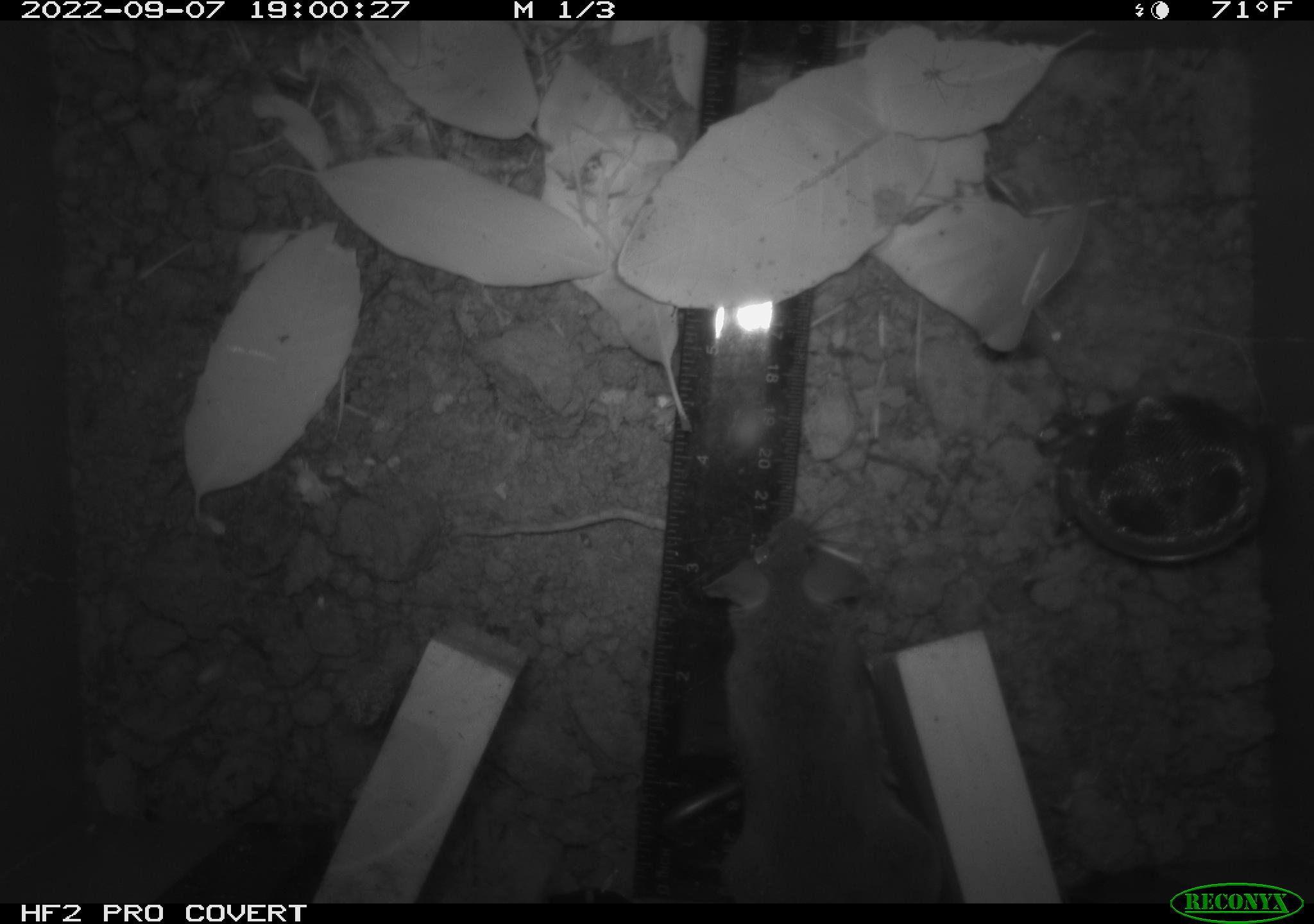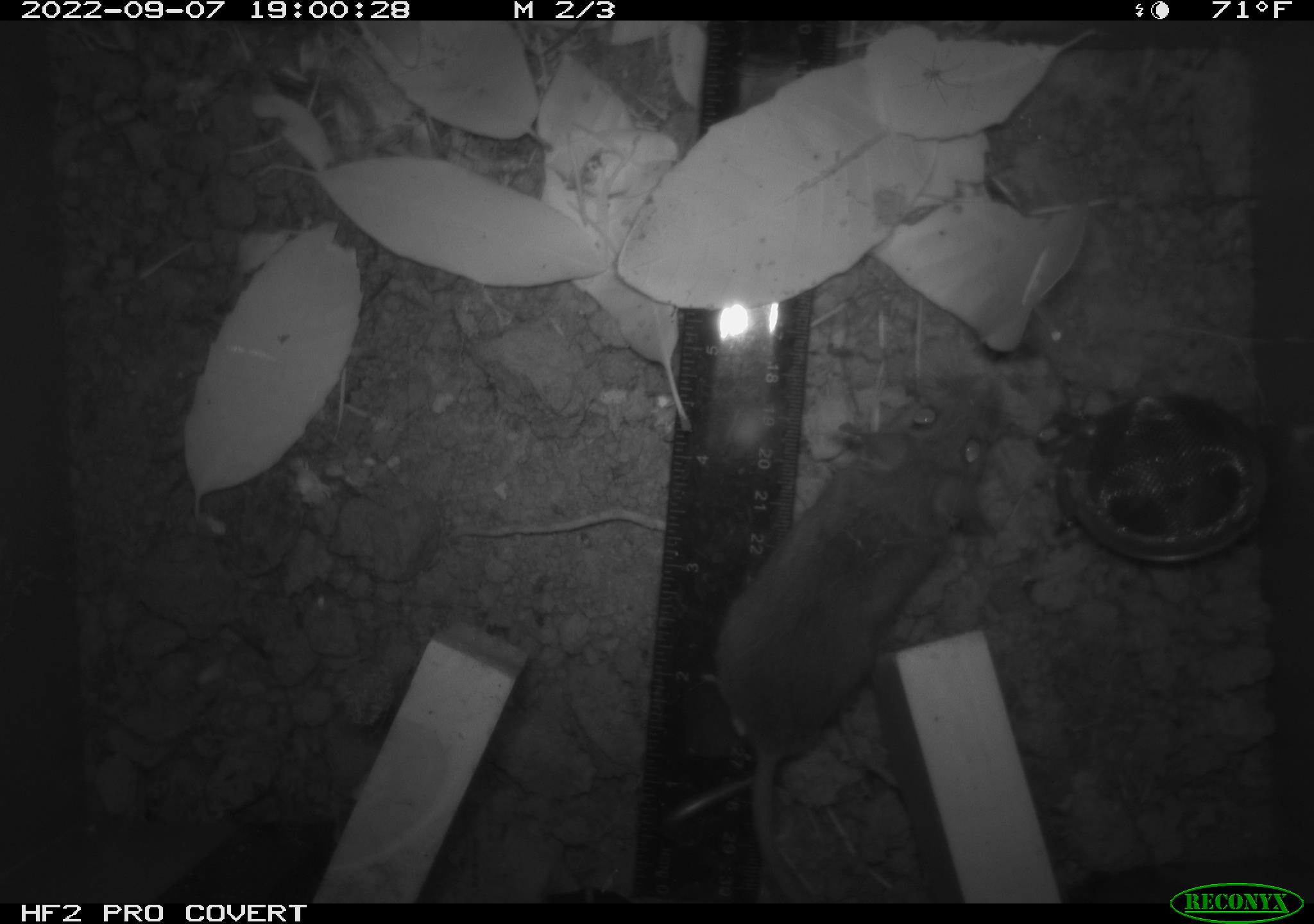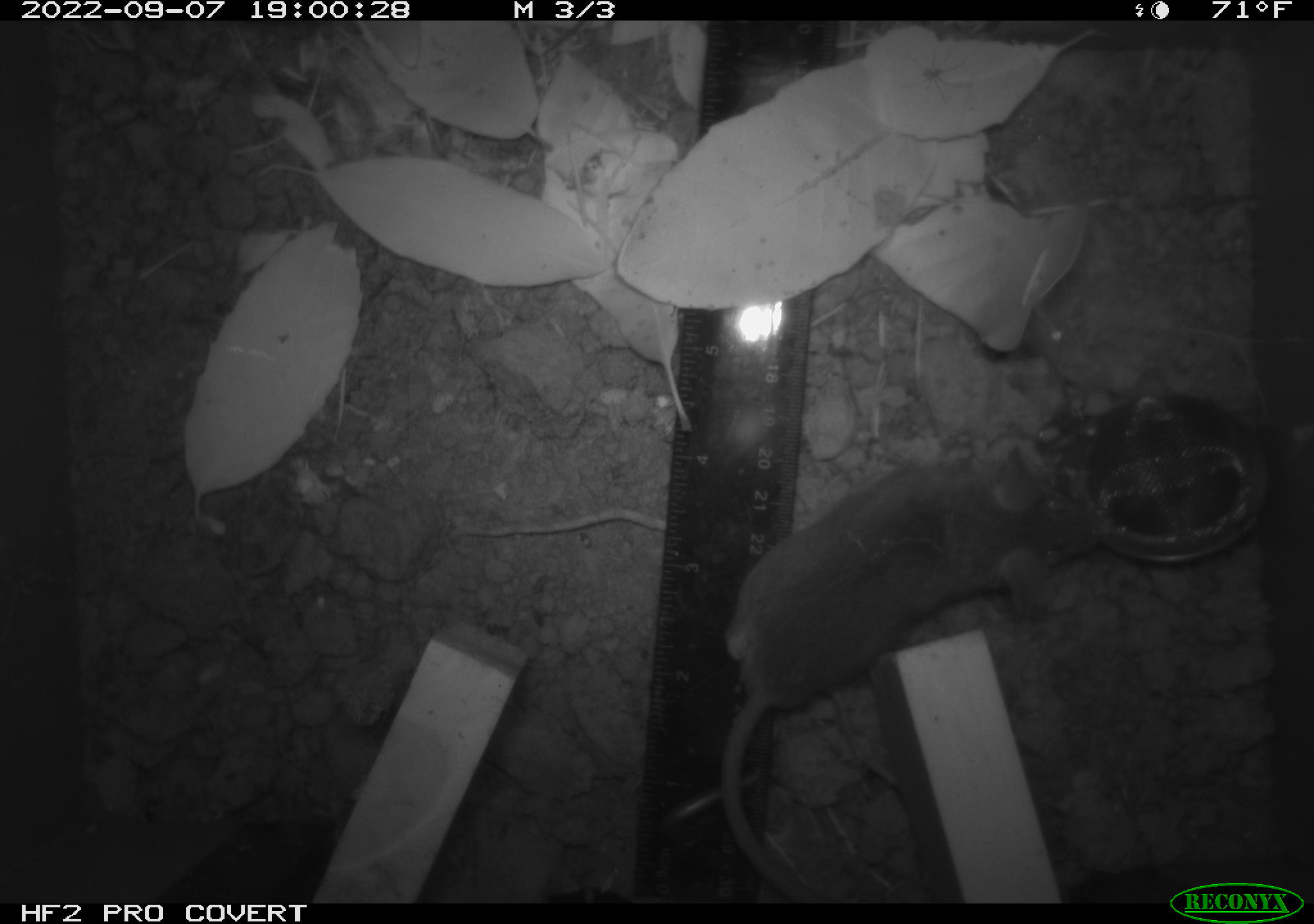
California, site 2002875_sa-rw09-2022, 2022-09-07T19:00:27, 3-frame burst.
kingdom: Animalia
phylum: Arthropoda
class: Arachnida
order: Araneae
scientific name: Araneae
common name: spider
Spider (Araneae).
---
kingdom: Animalia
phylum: Chordata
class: Mammalia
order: Rodentia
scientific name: Rodentia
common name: rodent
Rodent (Rodentia).